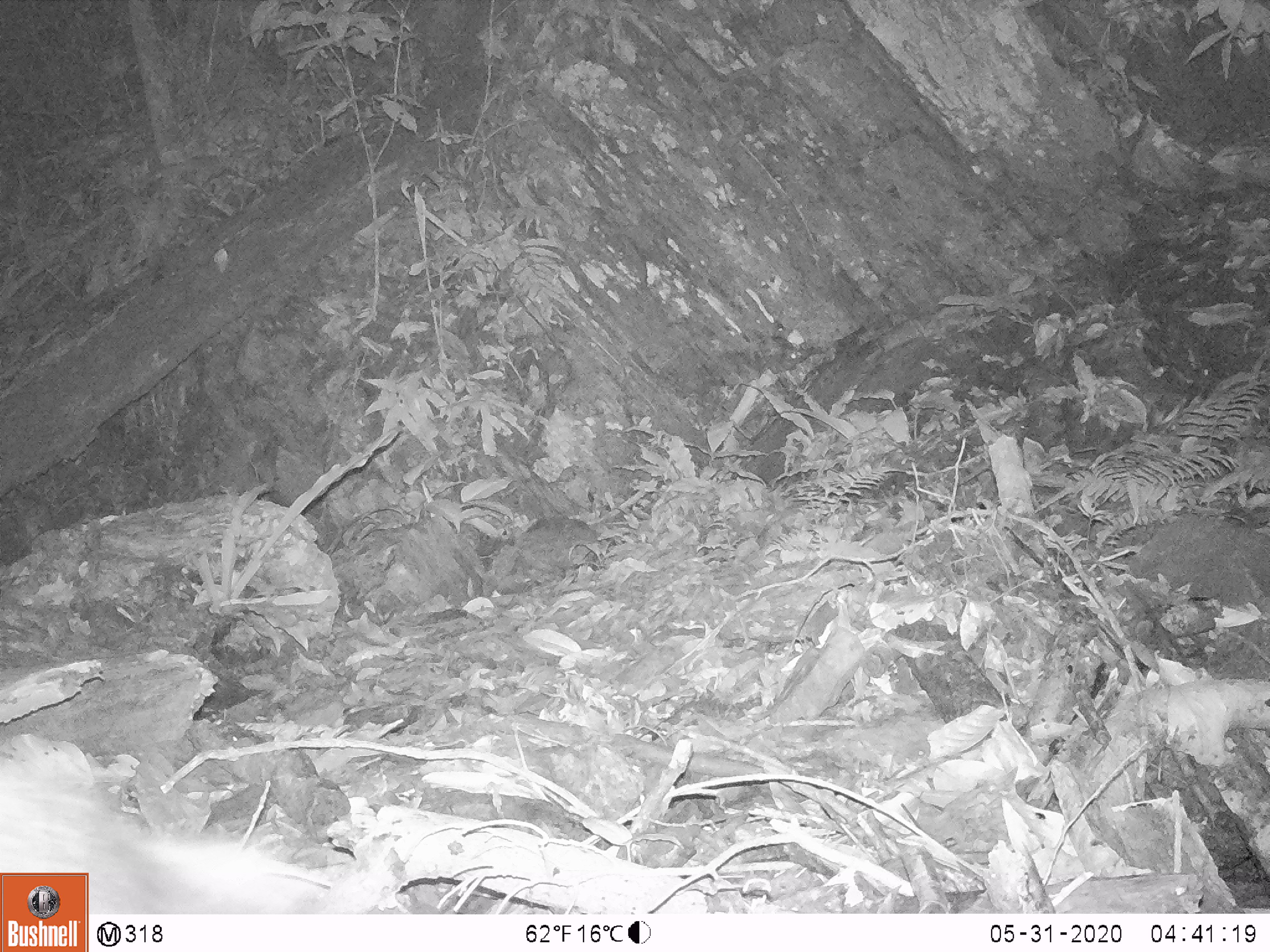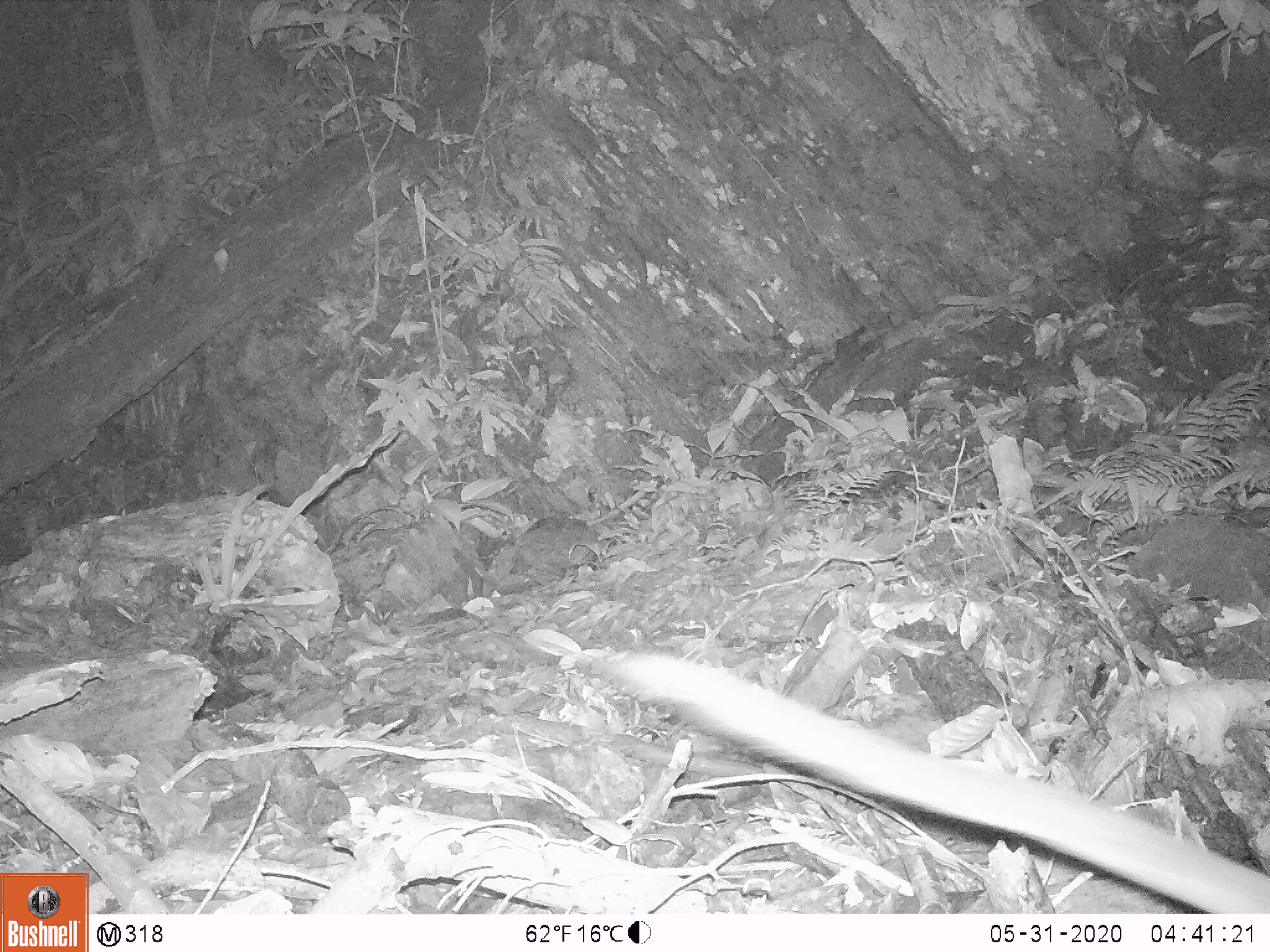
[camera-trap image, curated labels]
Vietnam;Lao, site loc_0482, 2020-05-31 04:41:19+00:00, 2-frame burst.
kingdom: Animalia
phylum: Chordata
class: Mammalia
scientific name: Mammalia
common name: mammal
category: unidentified small mammal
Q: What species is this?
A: Unidentified small mammal (mammal) (Mammalia).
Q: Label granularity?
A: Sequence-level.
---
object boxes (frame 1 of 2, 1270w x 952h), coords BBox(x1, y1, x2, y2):
unidentified small mammal: BBox(0, 723, 409, 910)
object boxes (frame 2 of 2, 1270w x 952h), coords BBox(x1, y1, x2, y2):
unidentified small mammal: BBox(608, 650, 1270, 913)